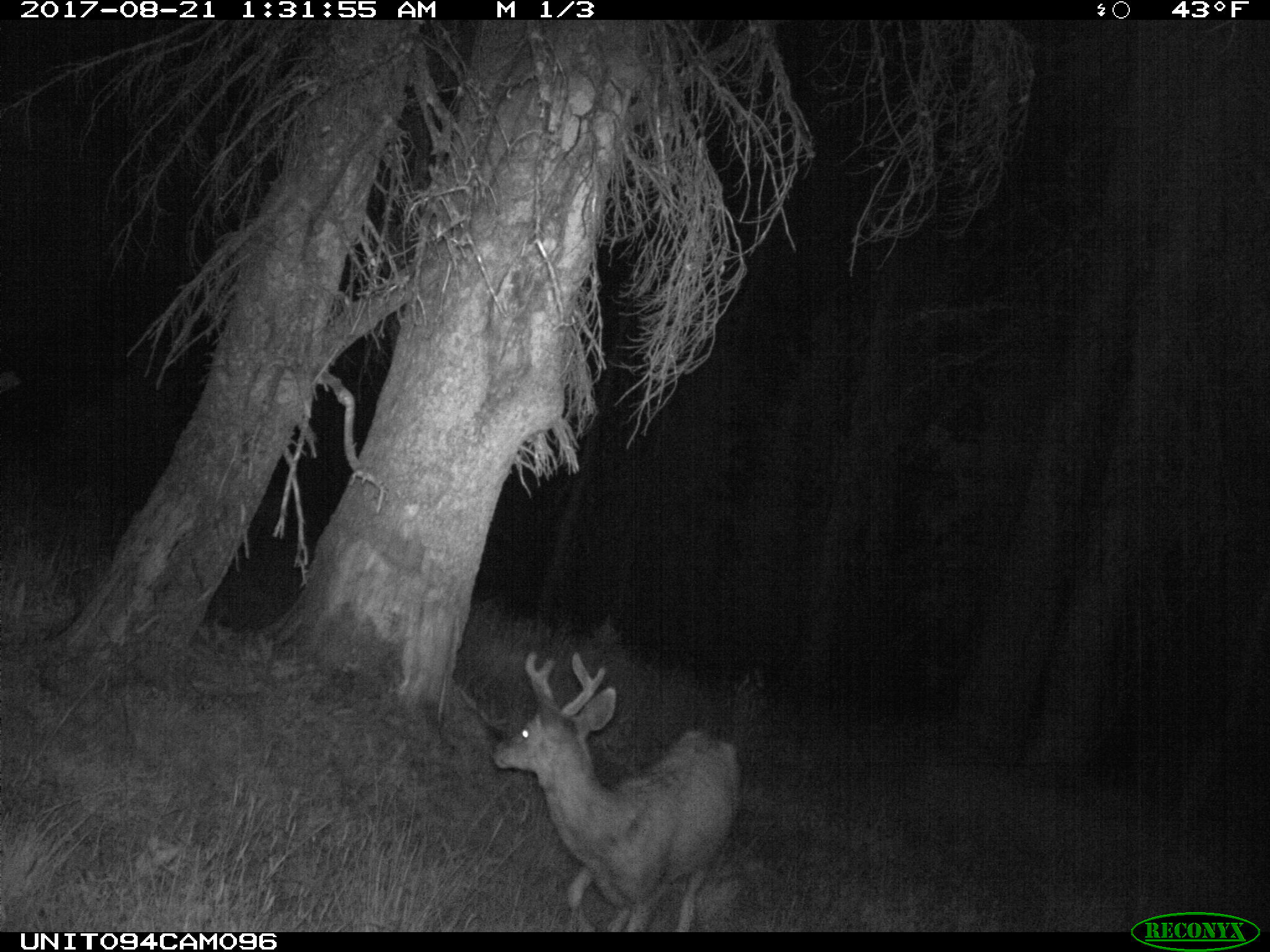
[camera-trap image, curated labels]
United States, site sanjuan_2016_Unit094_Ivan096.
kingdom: Animalia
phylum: Chordata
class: Mammalia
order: Artiodactyla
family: Cervidae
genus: Odocoileus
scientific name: Odocoileus hemionus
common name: mule deer